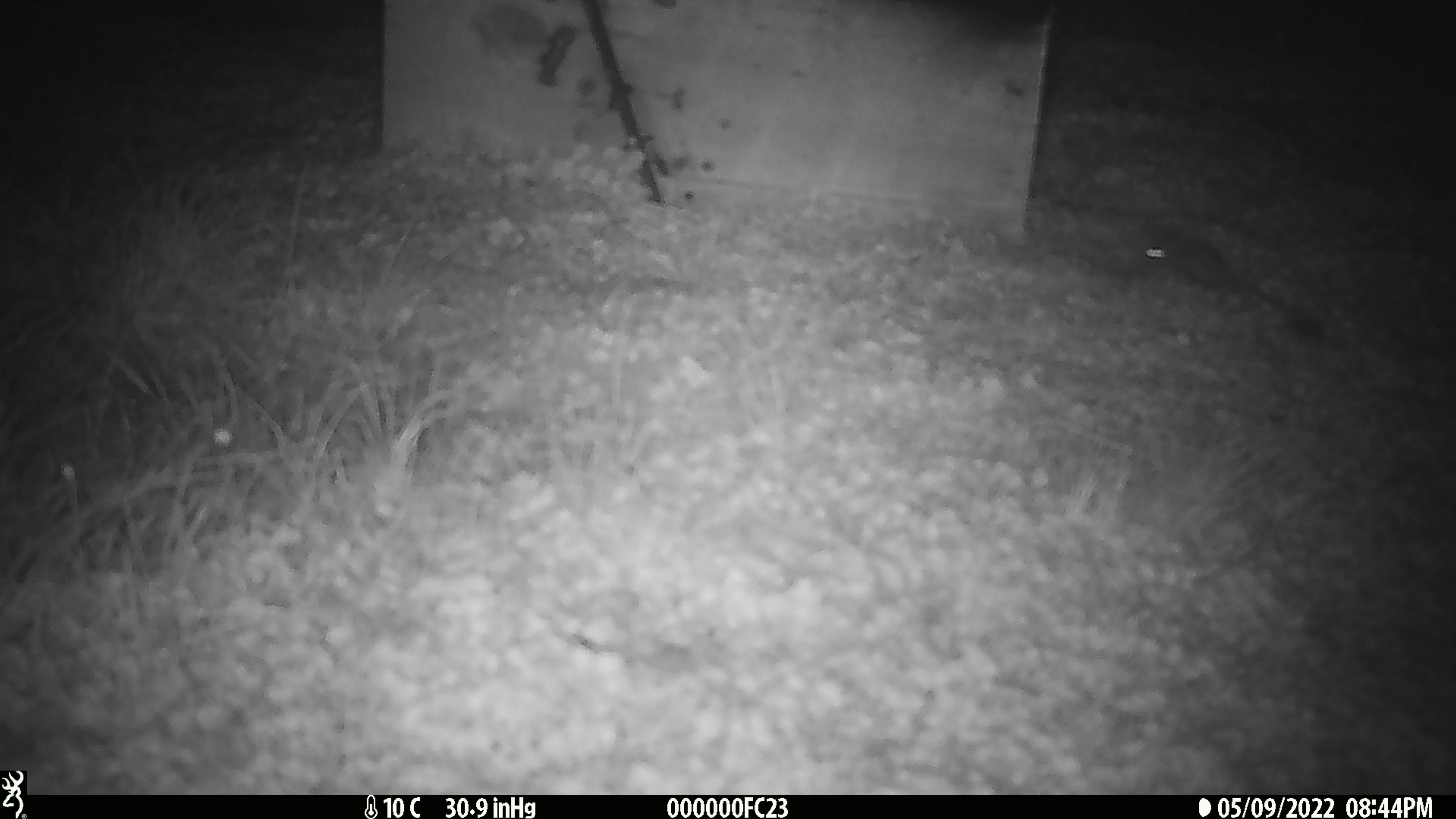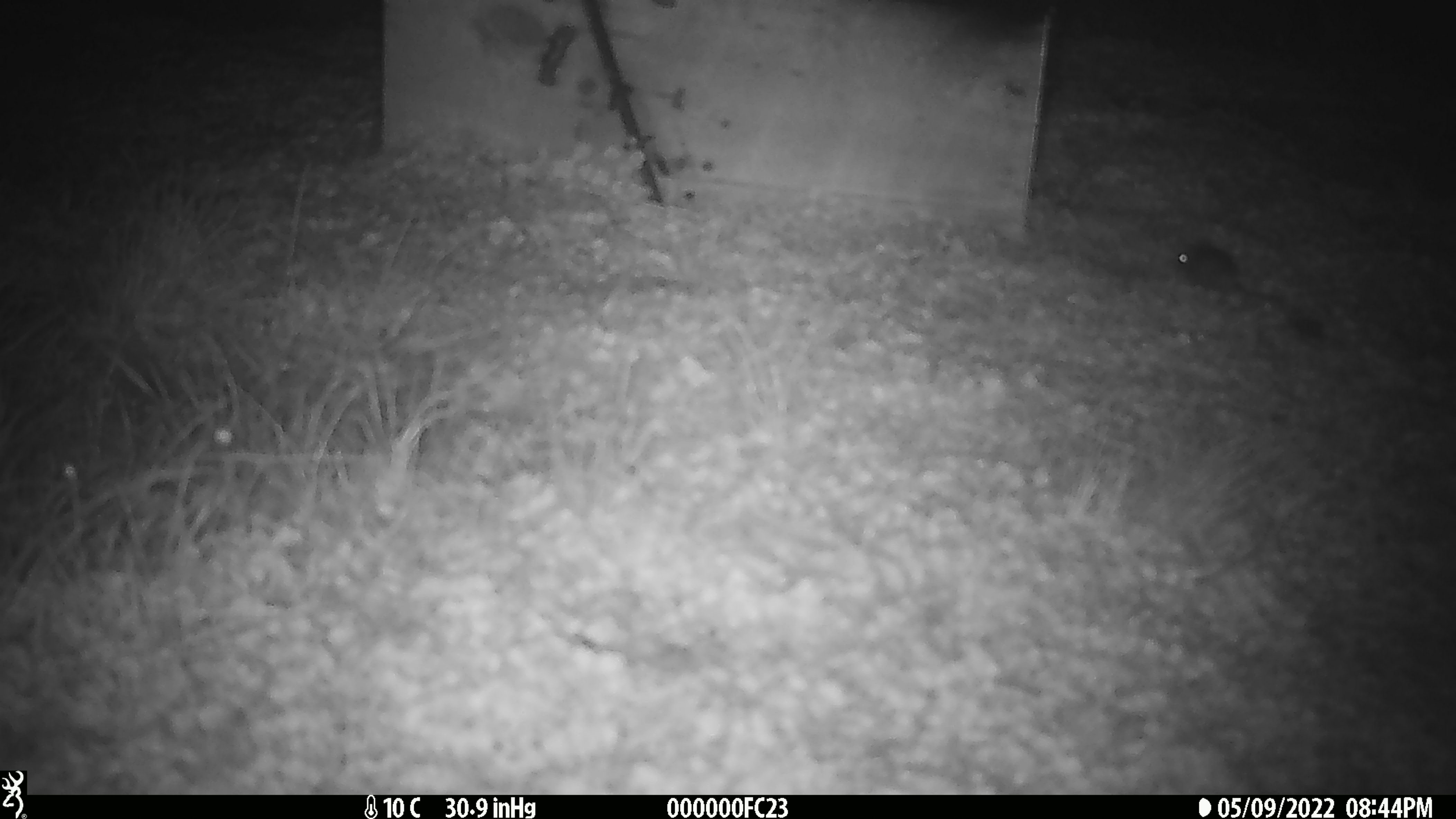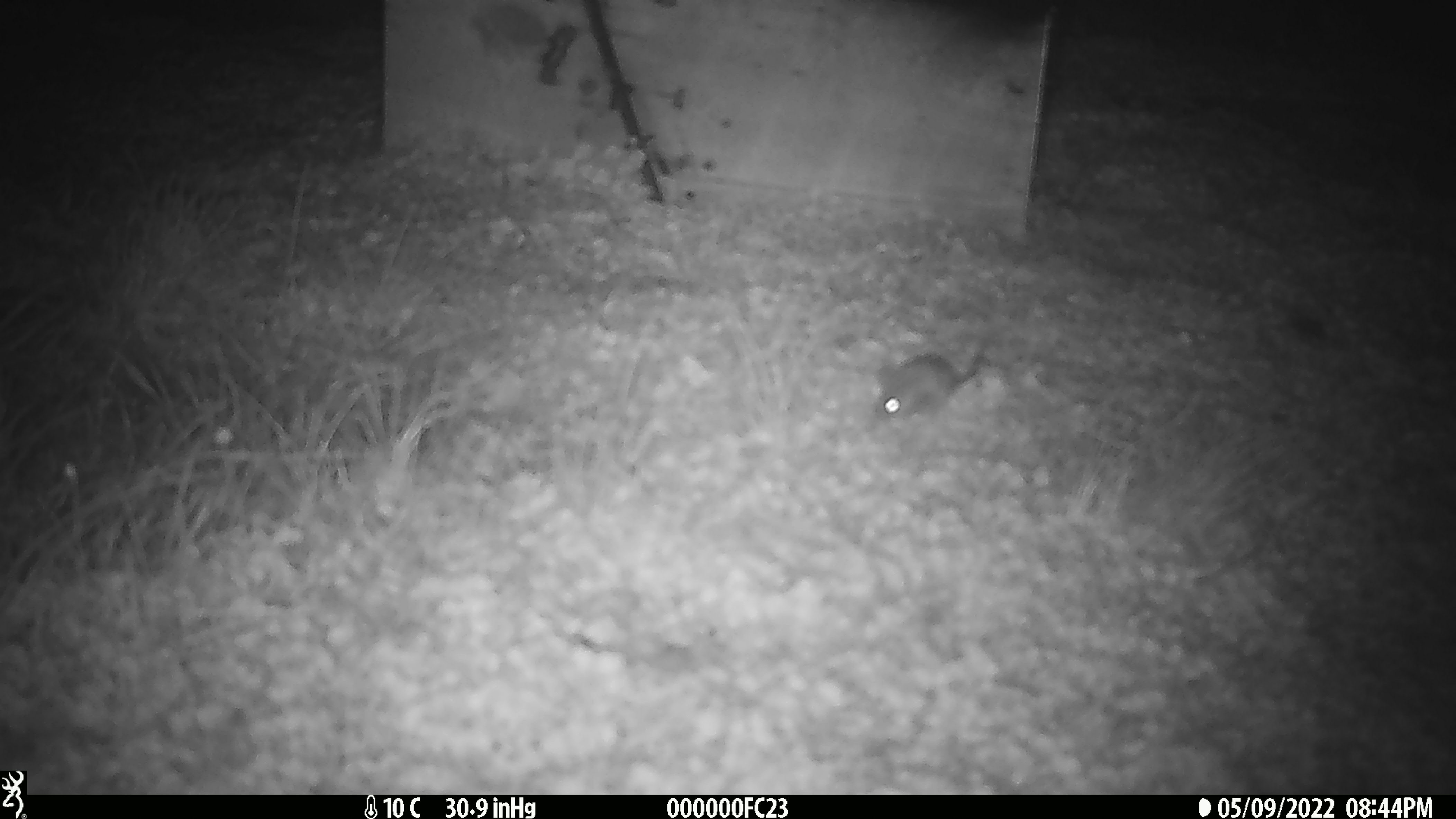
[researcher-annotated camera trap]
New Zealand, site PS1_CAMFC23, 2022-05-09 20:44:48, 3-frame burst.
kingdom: Animalia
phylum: Chordata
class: Mammalia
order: Rodentia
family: Muridae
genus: Mus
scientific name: Mus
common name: mouse